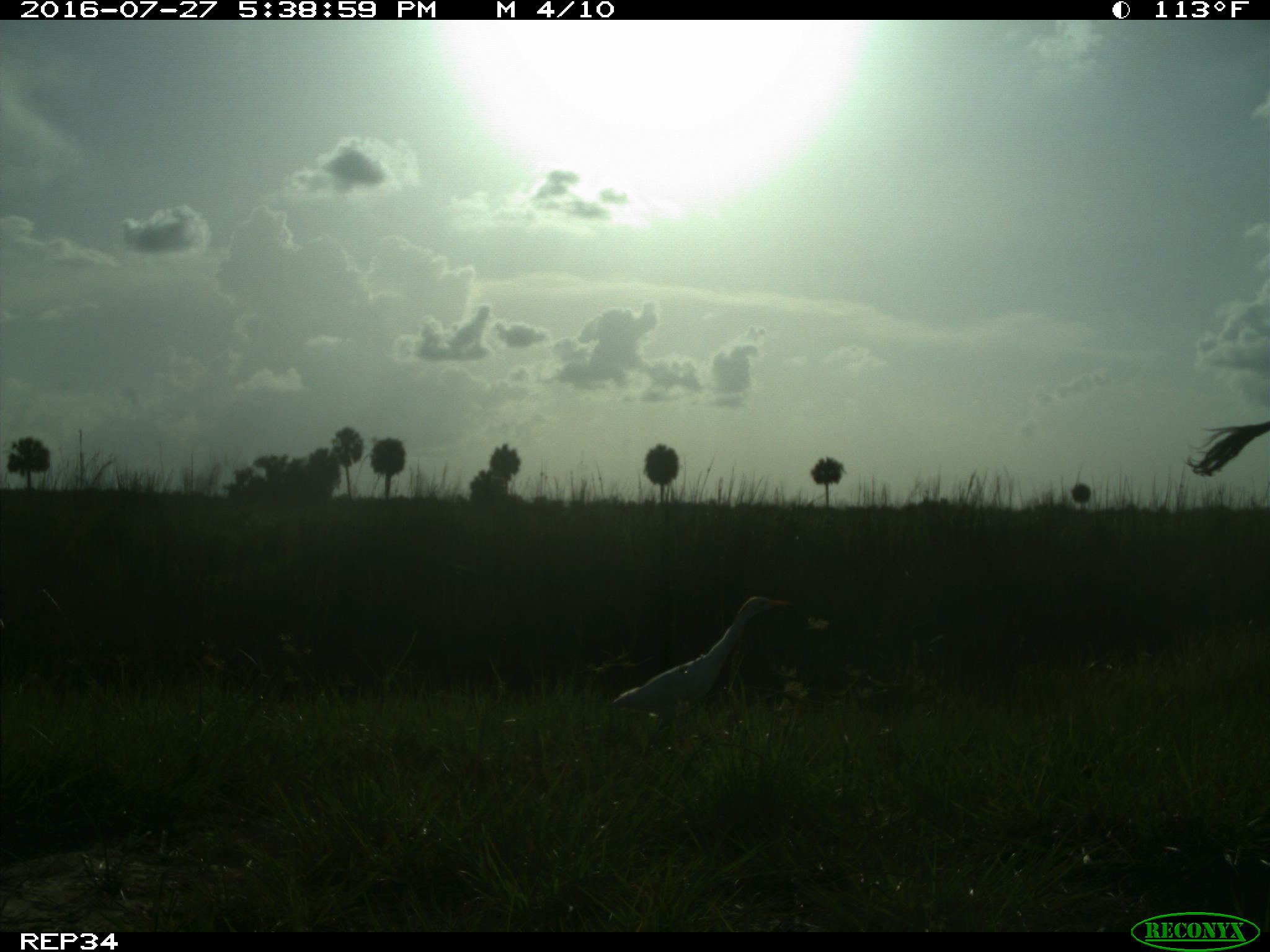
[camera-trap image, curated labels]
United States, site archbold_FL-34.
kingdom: Animalia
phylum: Chordata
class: Mammalia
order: Artiodactyla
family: Bovidae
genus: Bos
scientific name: Bos taurus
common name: domestic cow